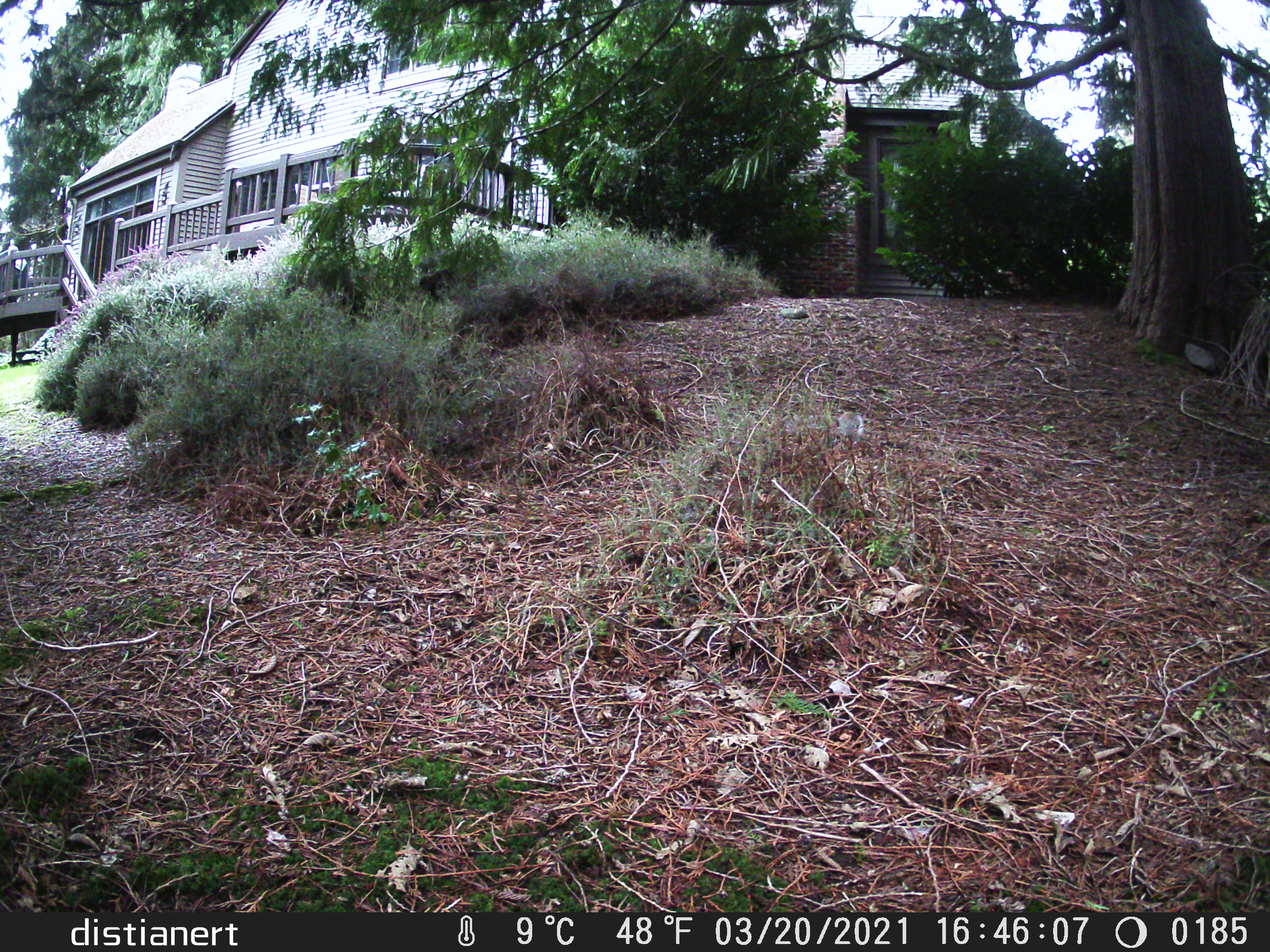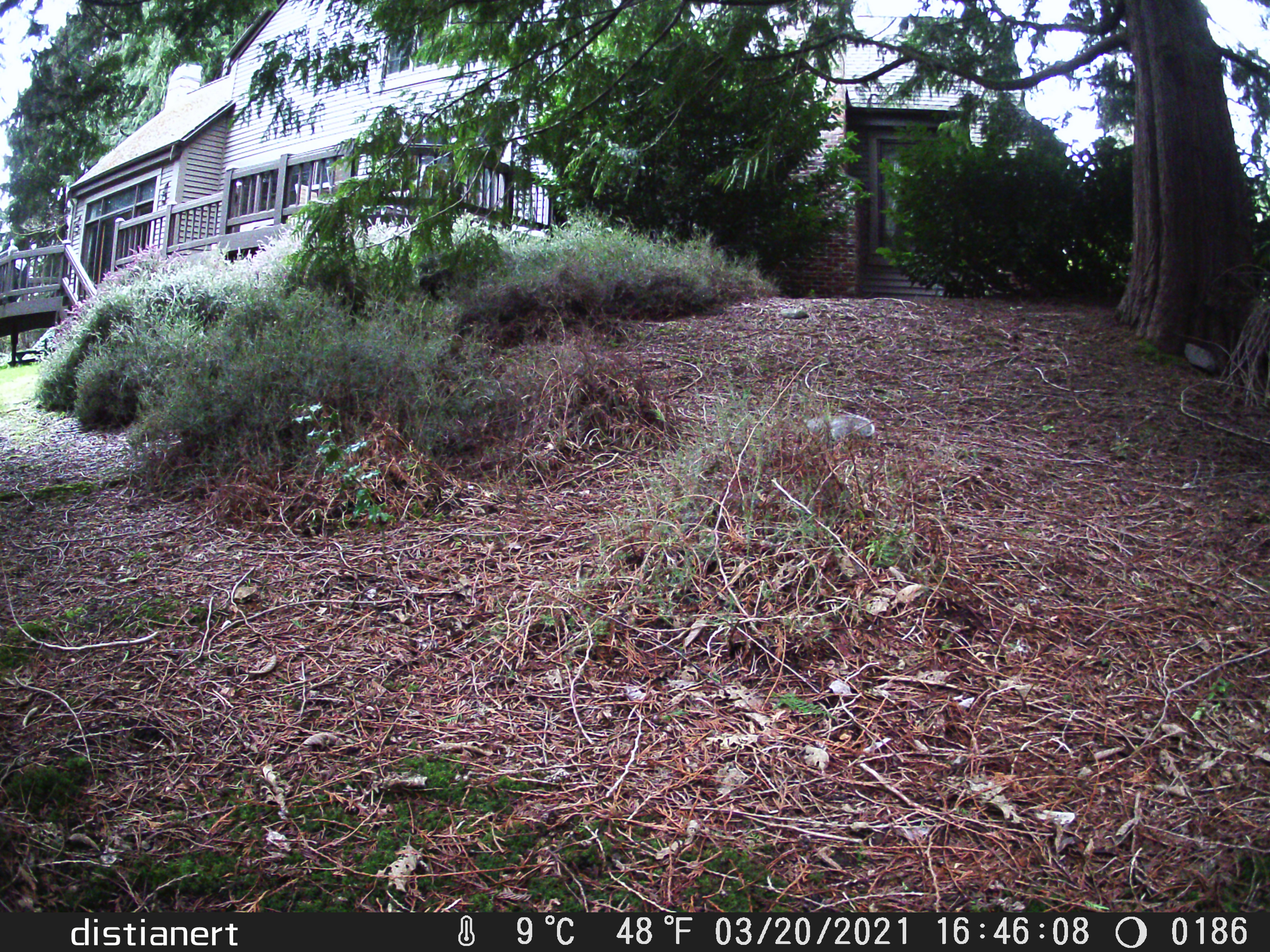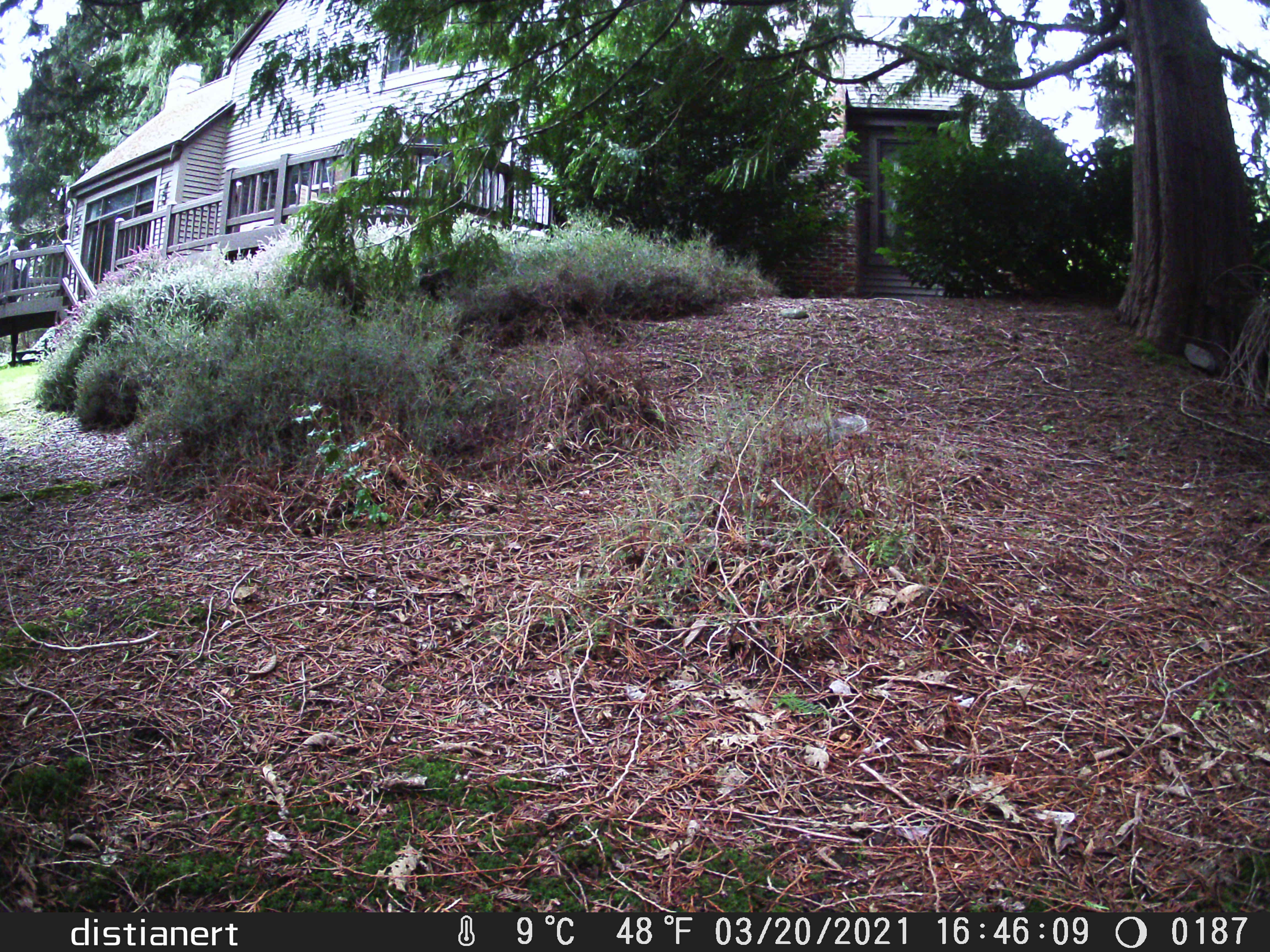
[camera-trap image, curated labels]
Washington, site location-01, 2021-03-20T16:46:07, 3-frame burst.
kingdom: Animalia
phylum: Chordata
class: Mammalia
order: Rodentia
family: Sciuridae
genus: Sciurus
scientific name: Sciurus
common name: squirrel